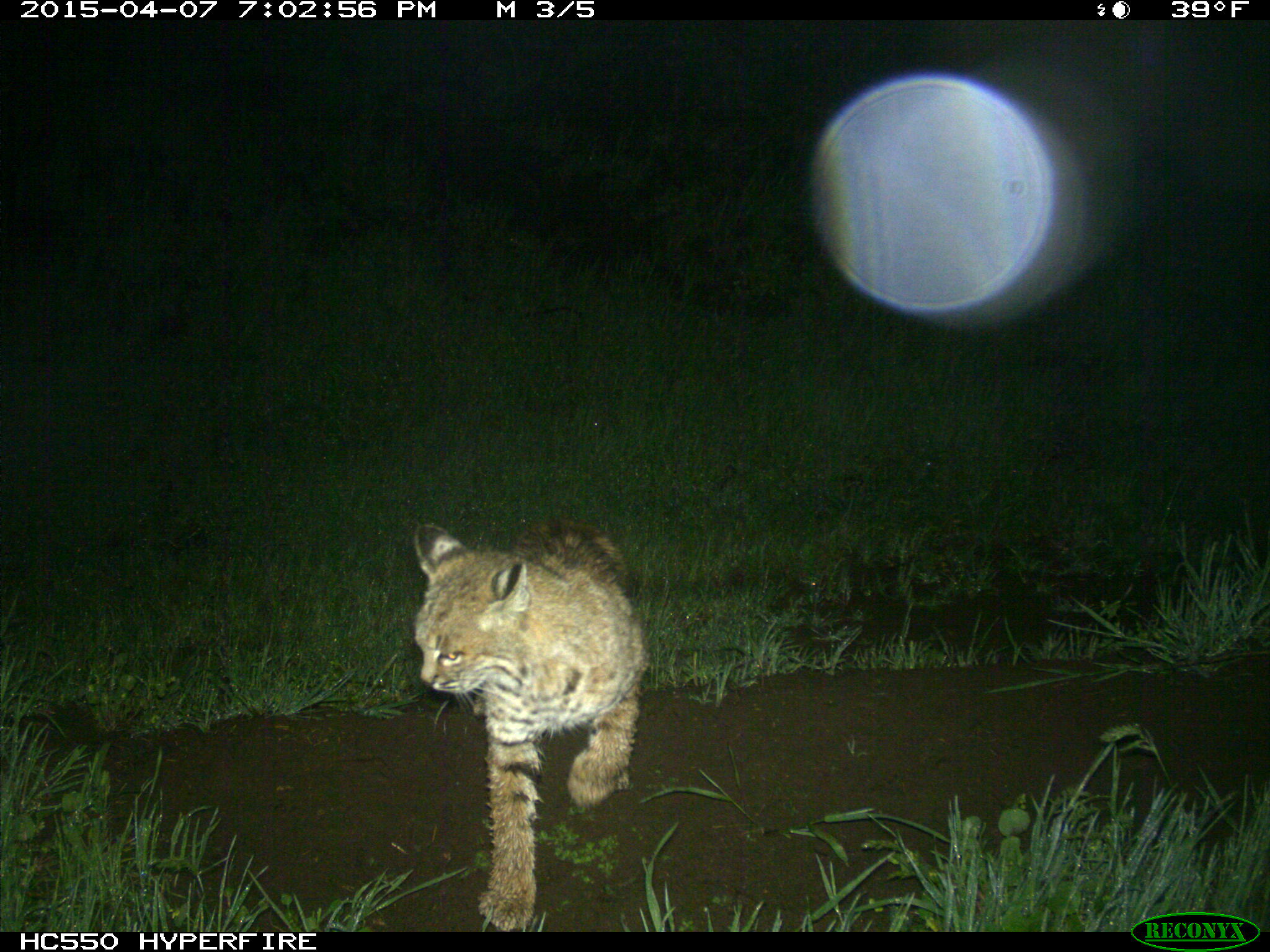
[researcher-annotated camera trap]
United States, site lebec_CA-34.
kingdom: Animalia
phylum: Chordata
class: Mammalia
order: Carnivora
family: Felidae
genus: Lynx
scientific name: Lynx rufus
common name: bobcat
Lynx rufus (bobcat).